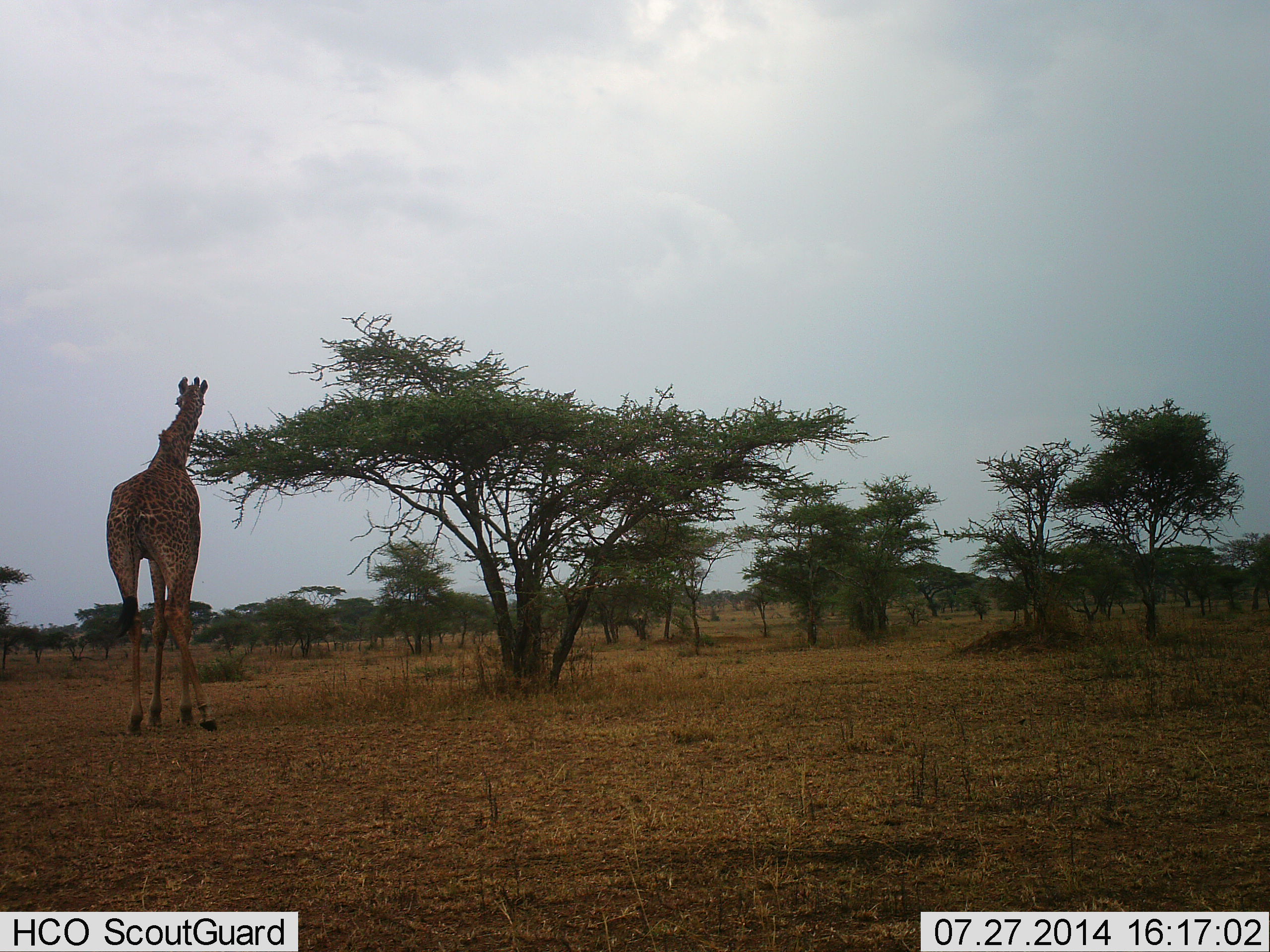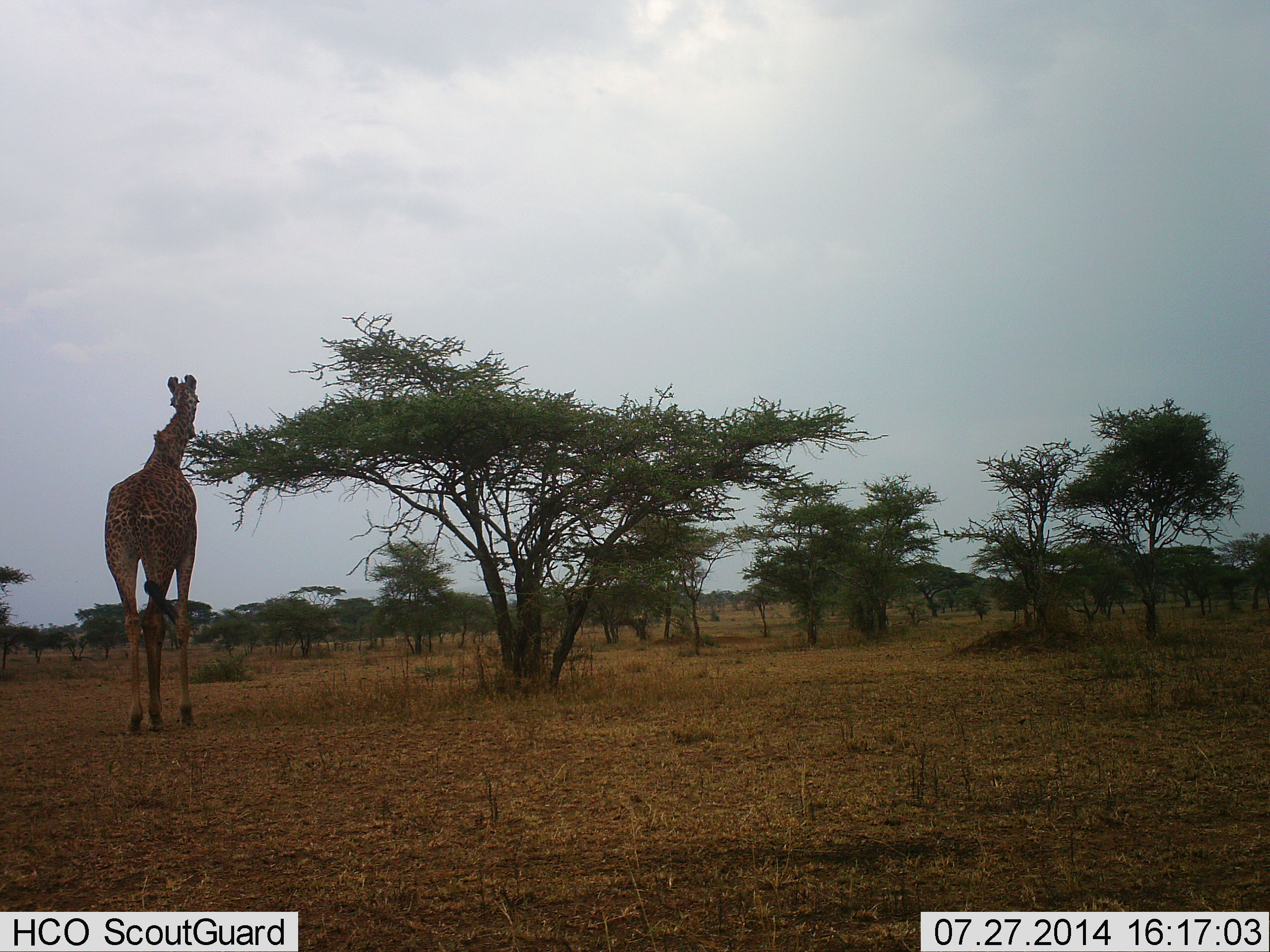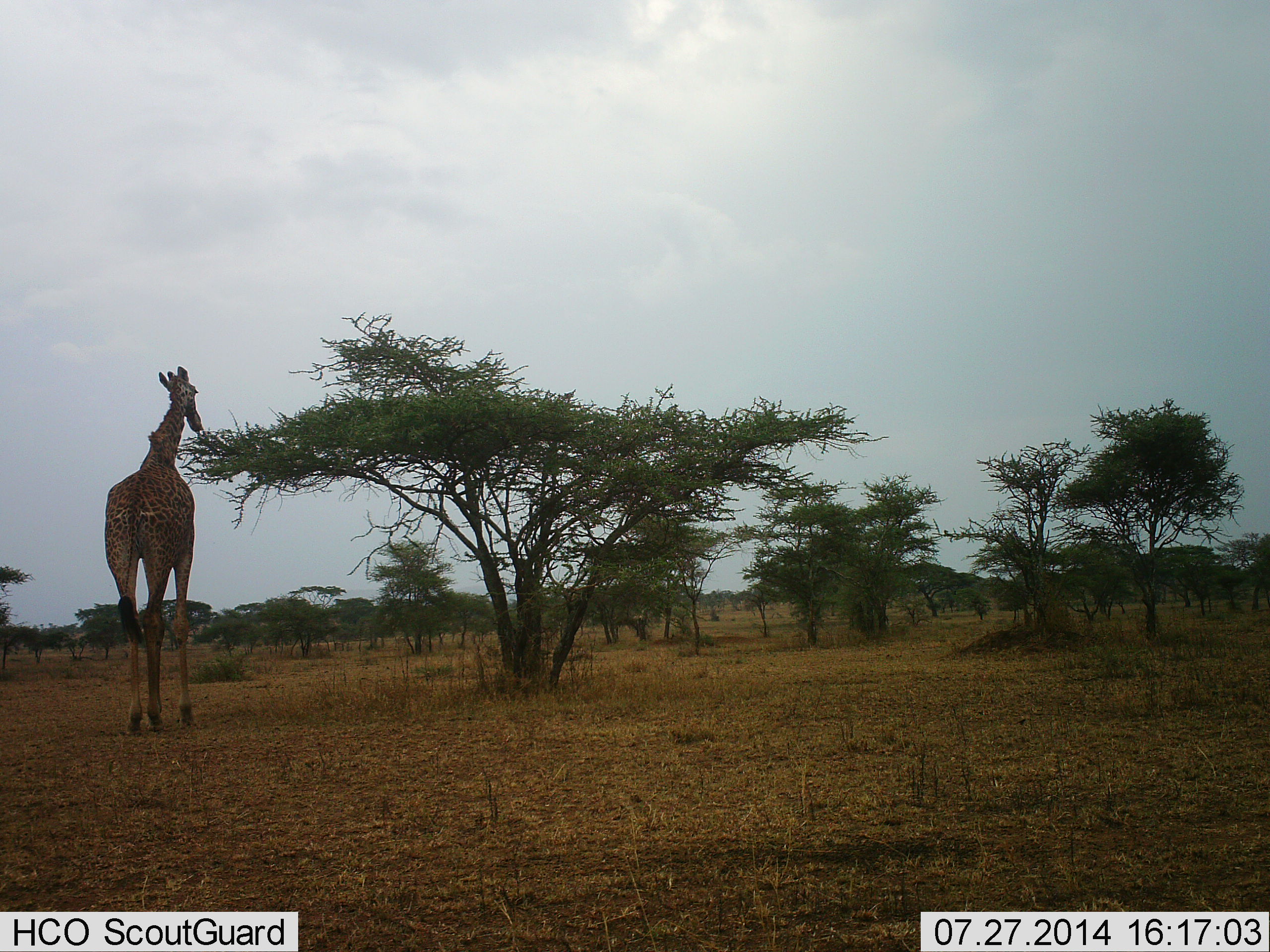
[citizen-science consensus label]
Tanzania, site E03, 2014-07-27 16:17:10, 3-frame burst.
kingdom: Animalia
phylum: Chordata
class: Mammalia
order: Artiodactyla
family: Giraffidae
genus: Giraffa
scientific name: Giraffa camelopardalis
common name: giraffe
Giraffe (Giraffa camelopardalis), count 1. Behavior (volunteer vote fractions): standing 50%, resting 0%, moving 10%, interacting 0%. Young present (vote fraction): 0%. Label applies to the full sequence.